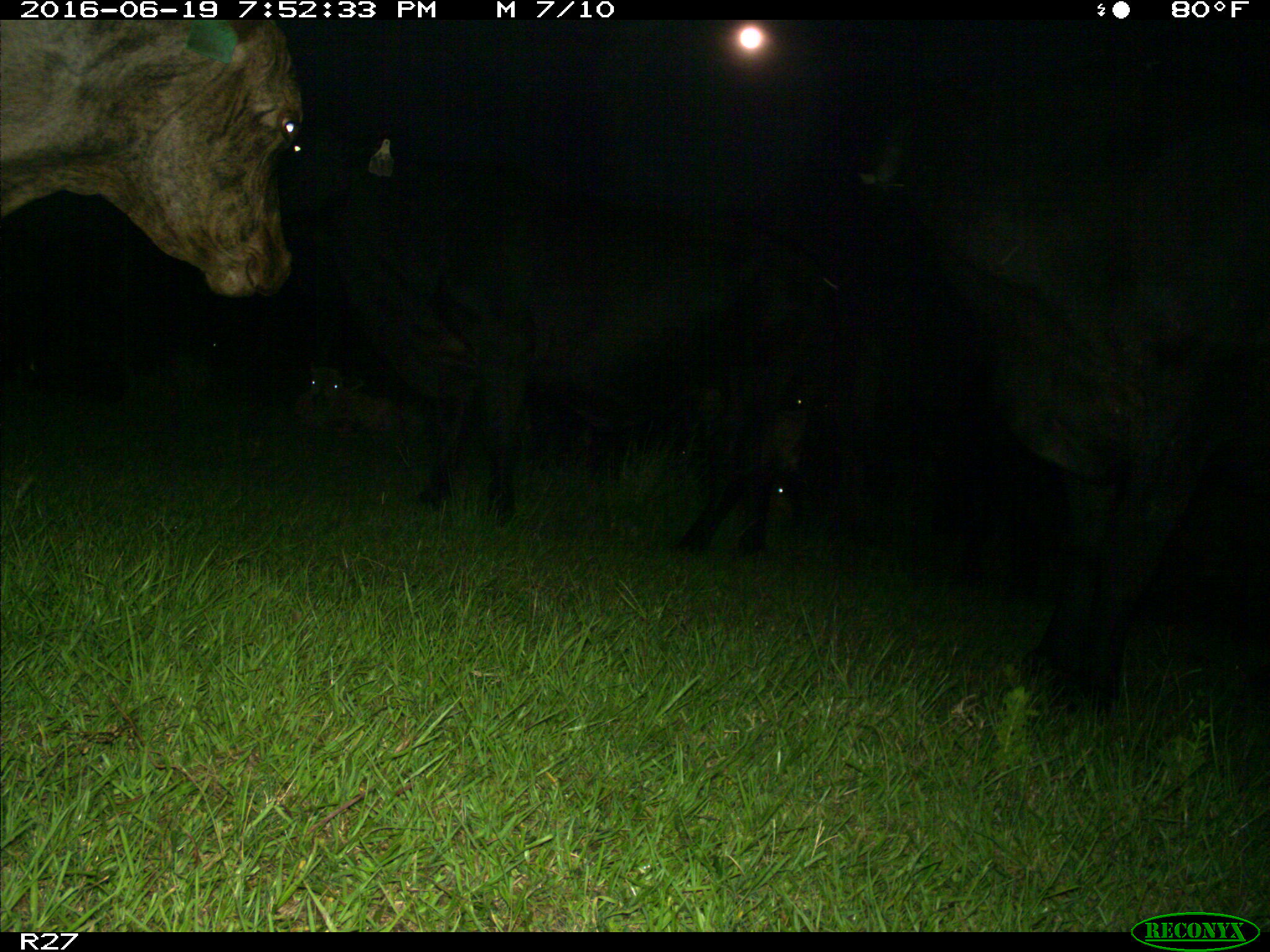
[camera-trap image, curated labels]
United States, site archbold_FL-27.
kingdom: Animalia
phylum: Chordata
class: Mammalia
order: Artiodactyla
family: Bovidae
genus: Bos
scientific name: Bos taurus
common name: domestic cow